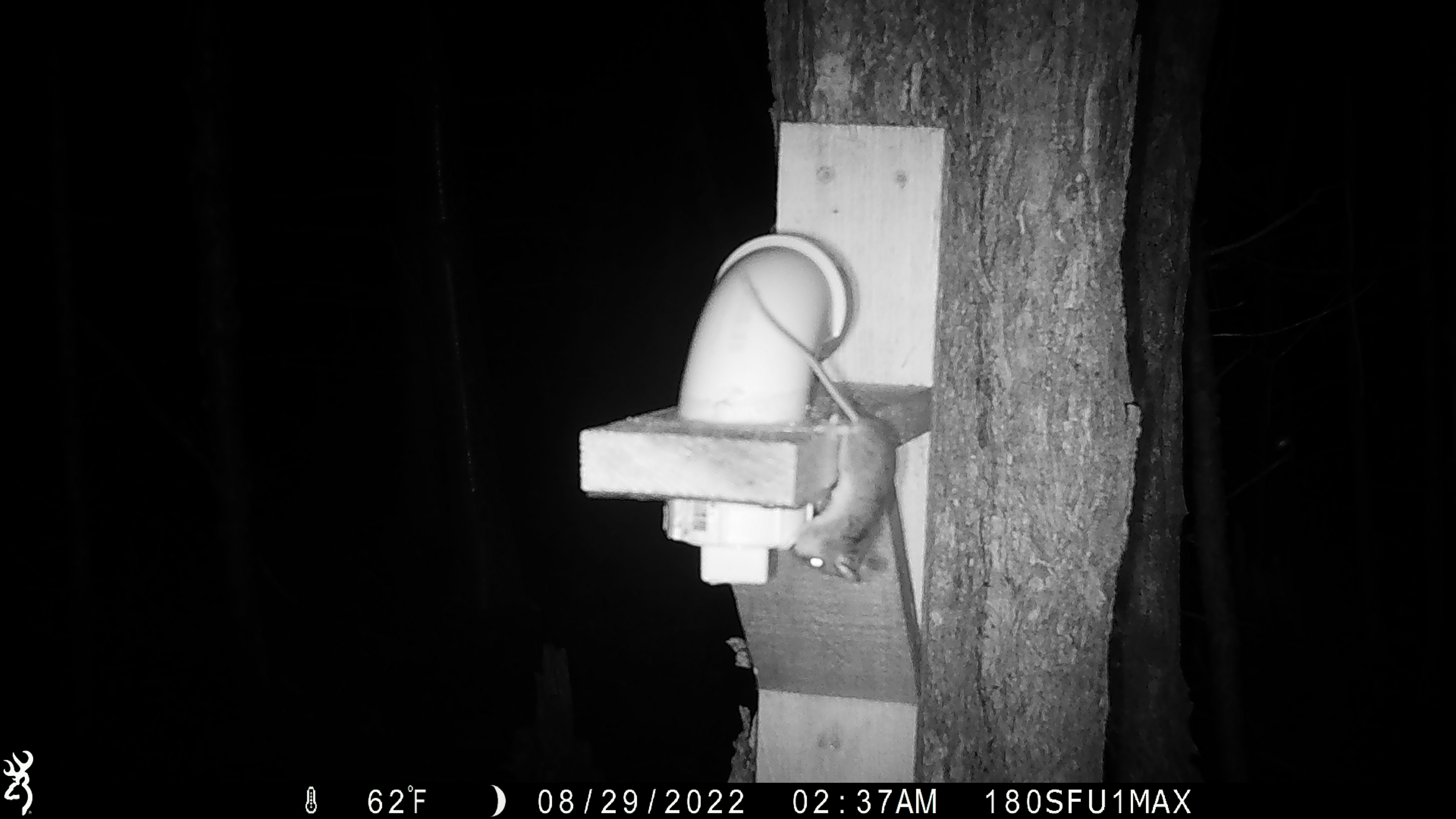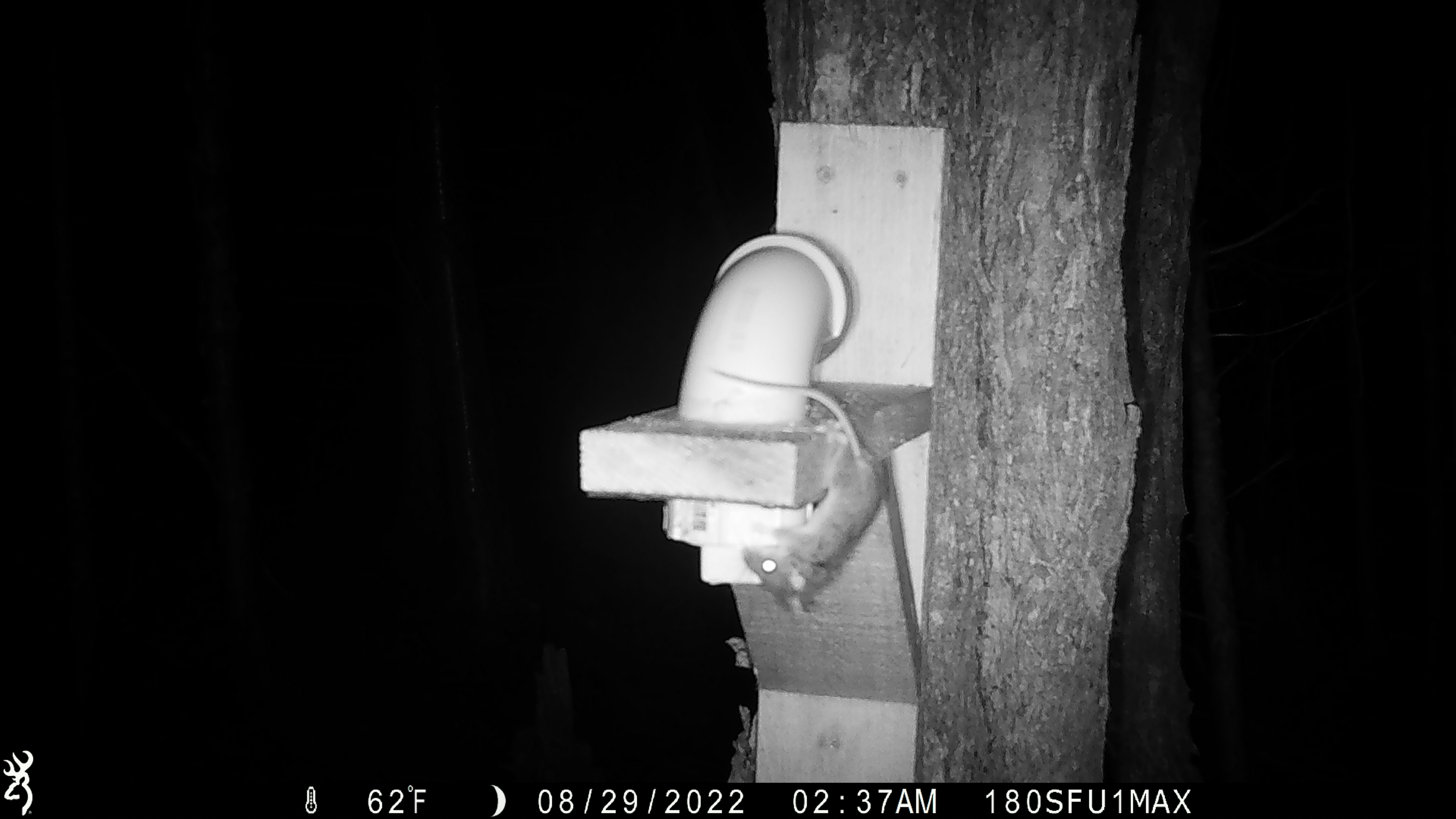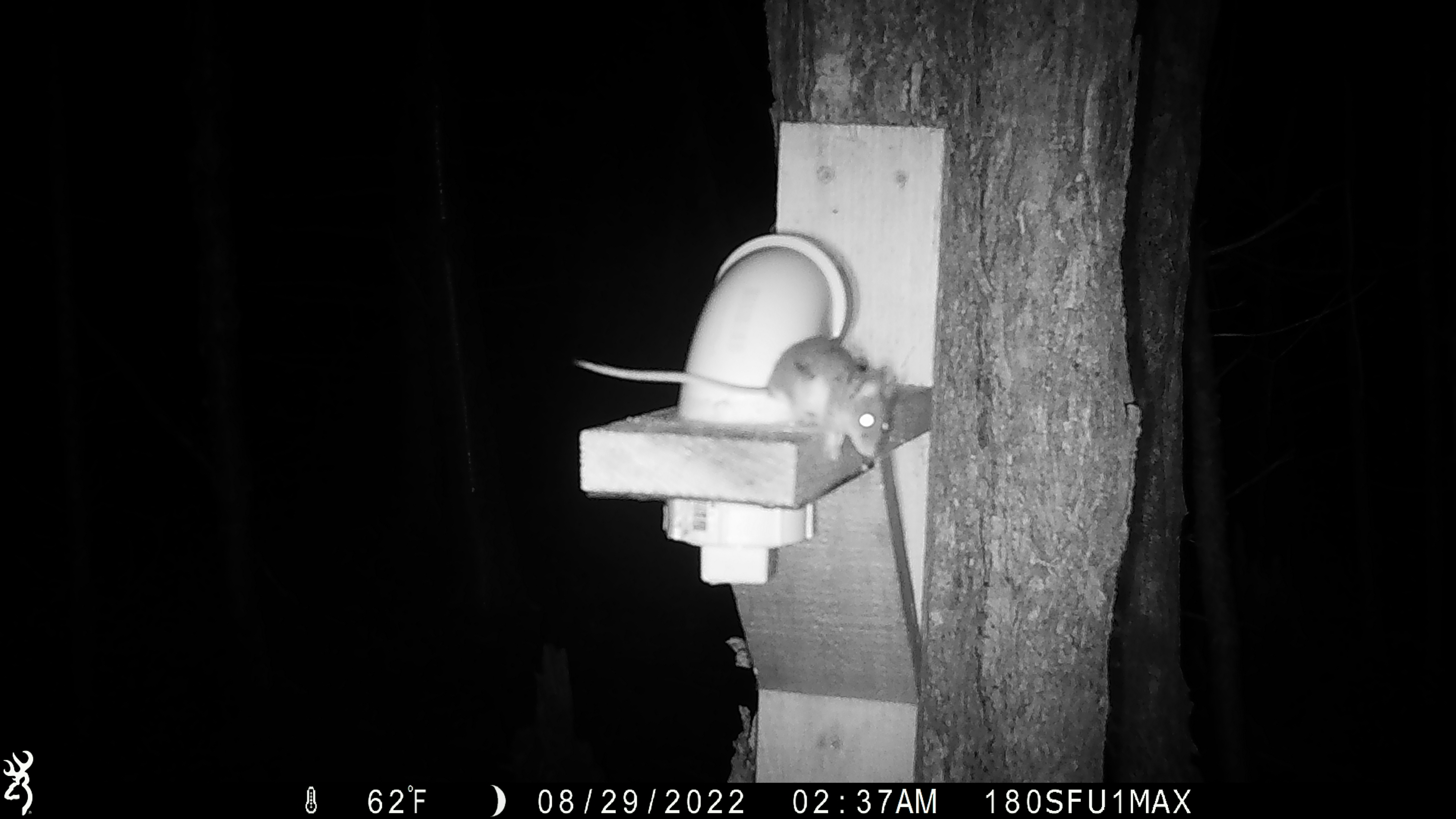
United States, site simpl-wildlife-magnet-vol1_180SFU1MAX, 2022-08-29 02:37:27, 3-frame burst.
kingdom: Animalia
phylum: Chordata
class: Mammalia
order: Rodentia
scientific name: Rodentia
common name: mouse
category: mouse sp.